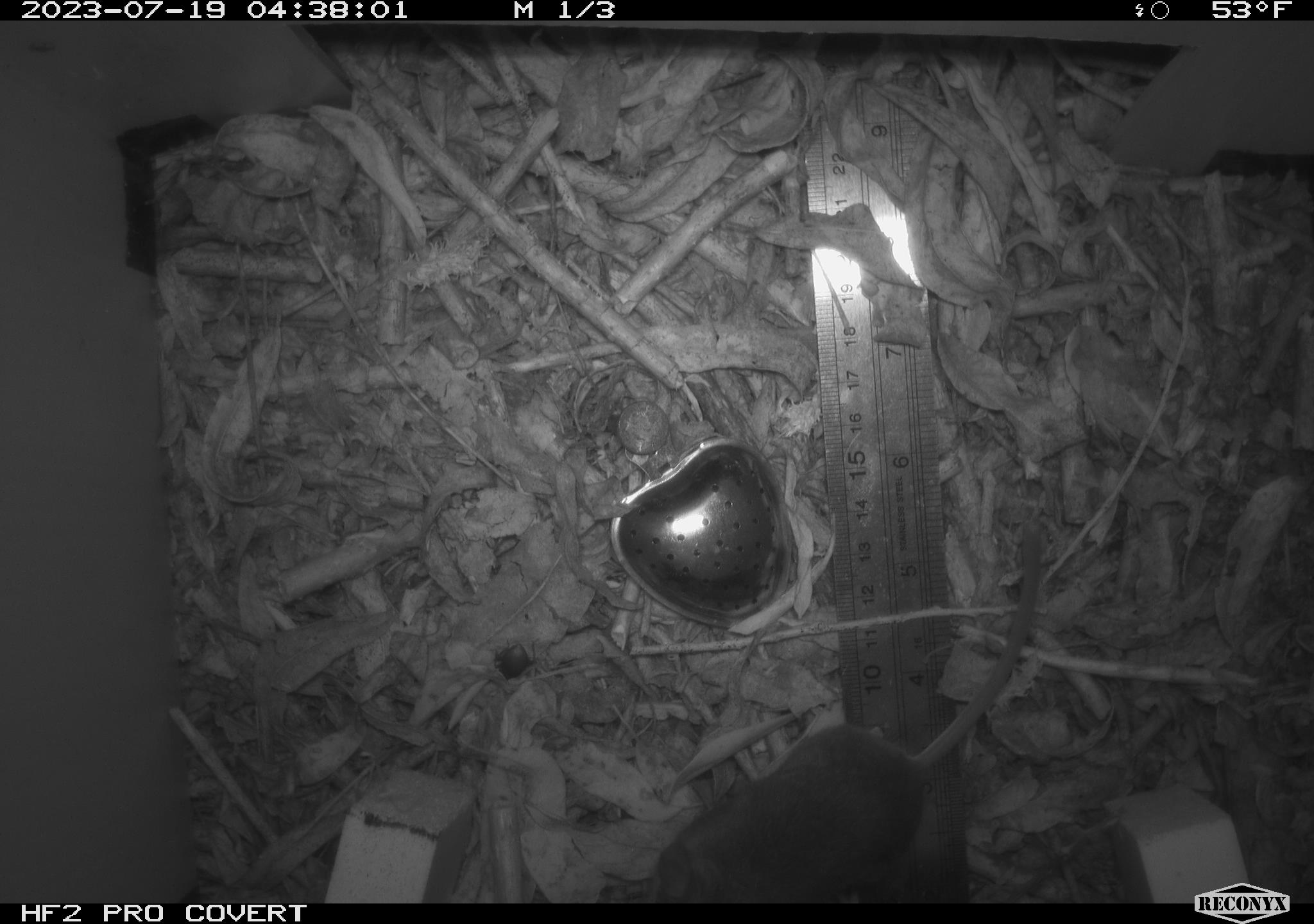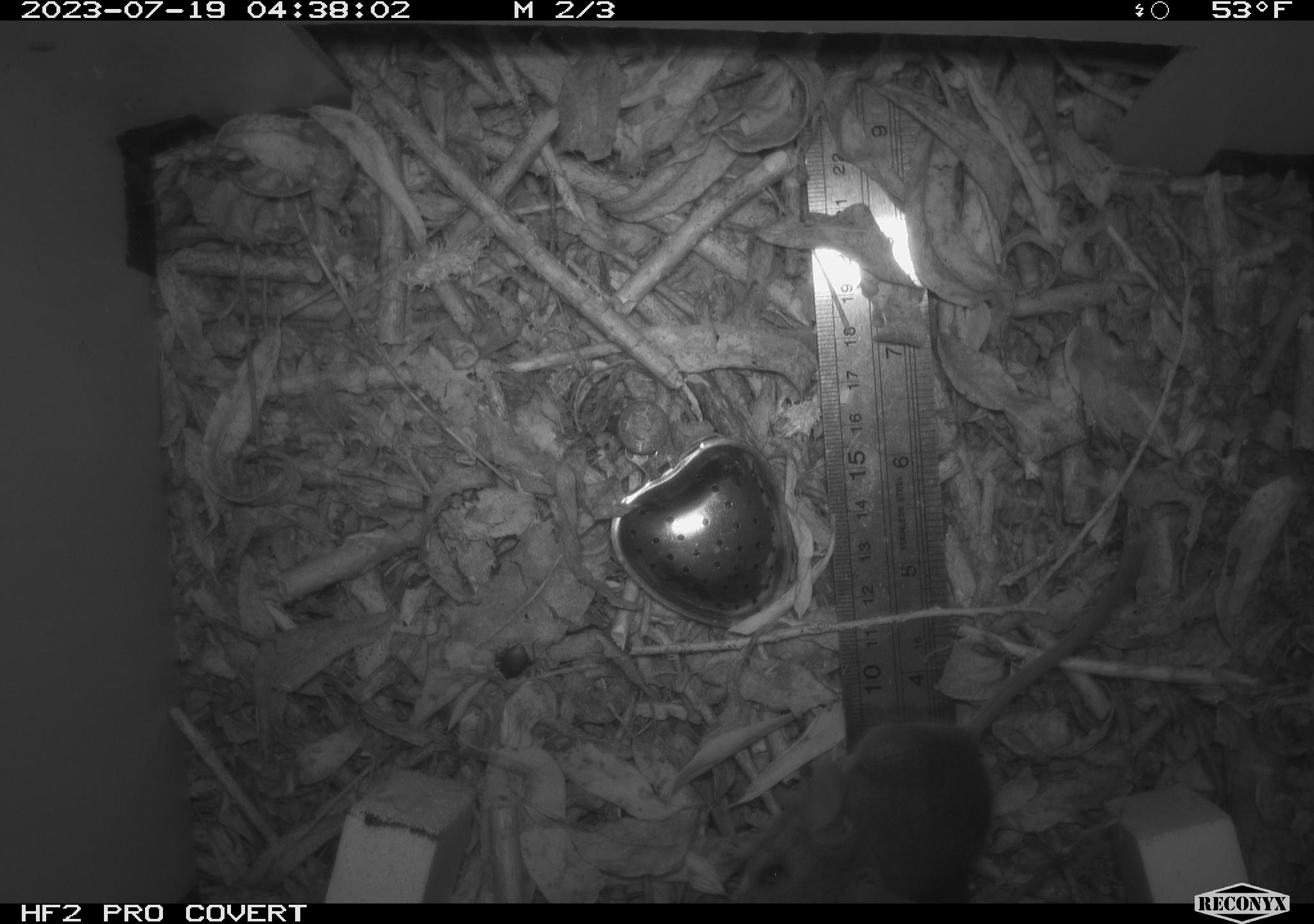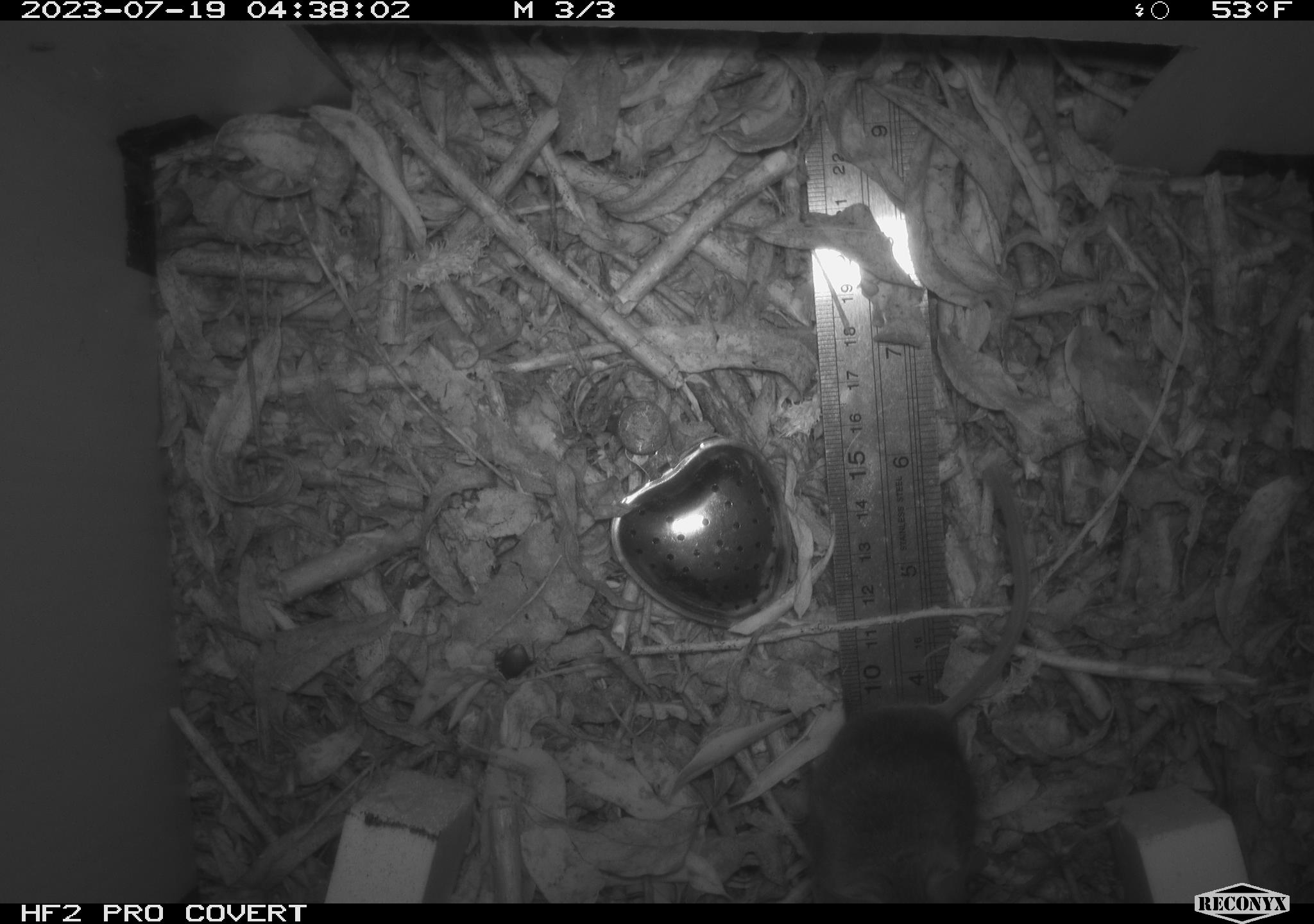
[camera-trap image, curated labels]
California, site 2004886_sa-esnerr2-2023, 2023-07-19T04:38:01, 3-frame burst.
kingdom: Animalia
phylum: Chordata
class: Mammalia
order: Rodentia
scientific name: Rodentia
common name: mouse species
Mouse species (Rodentia).